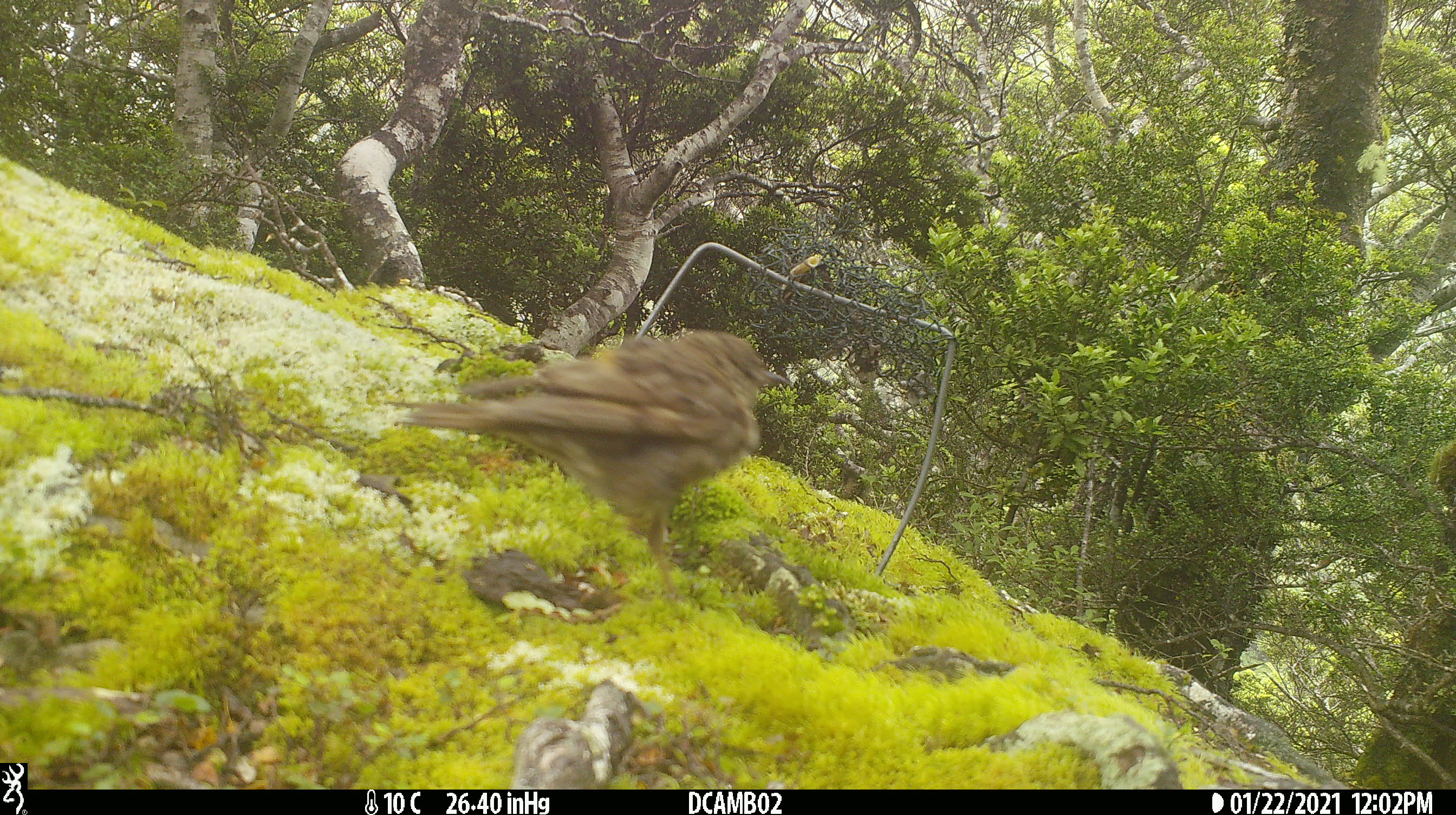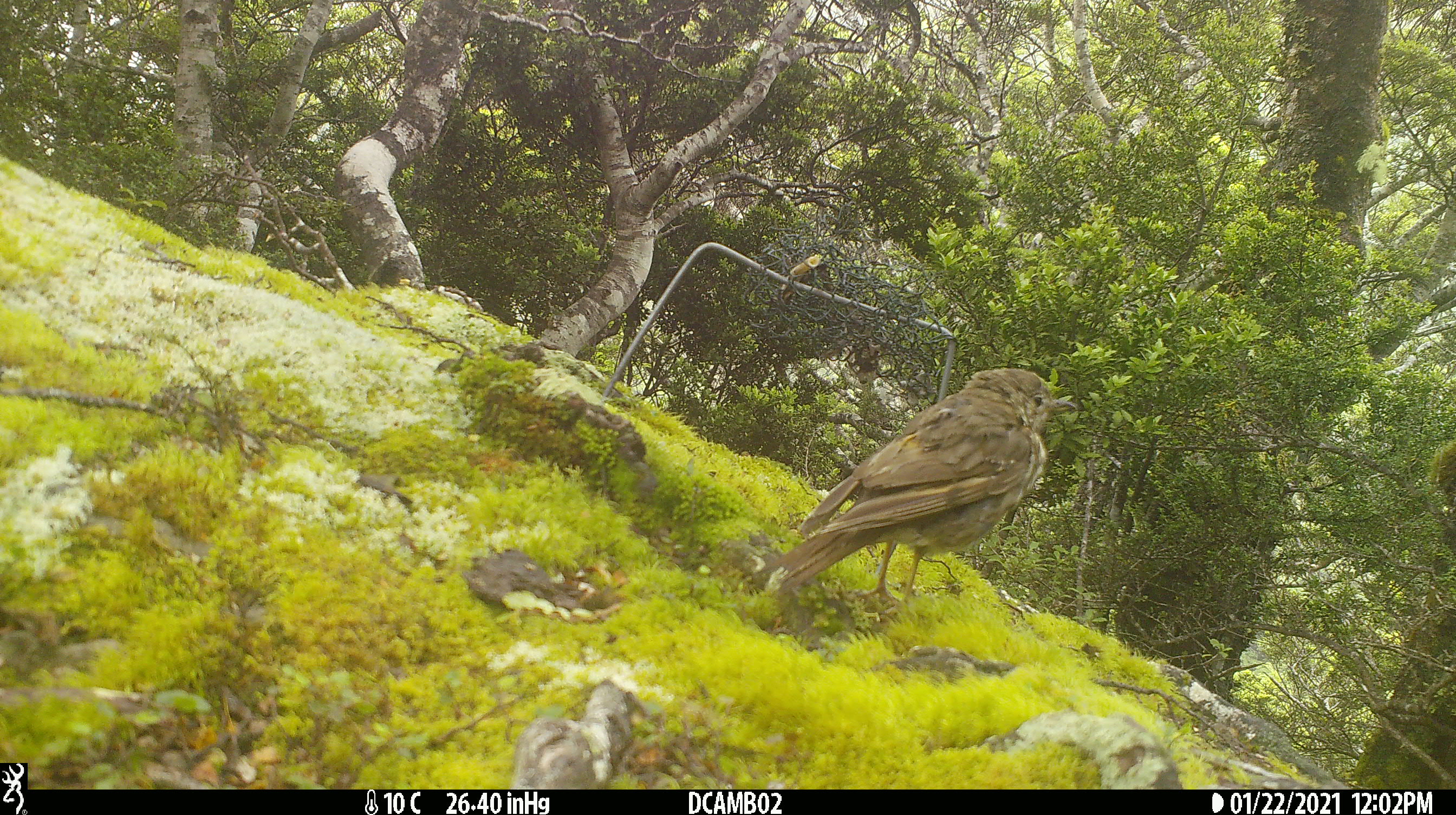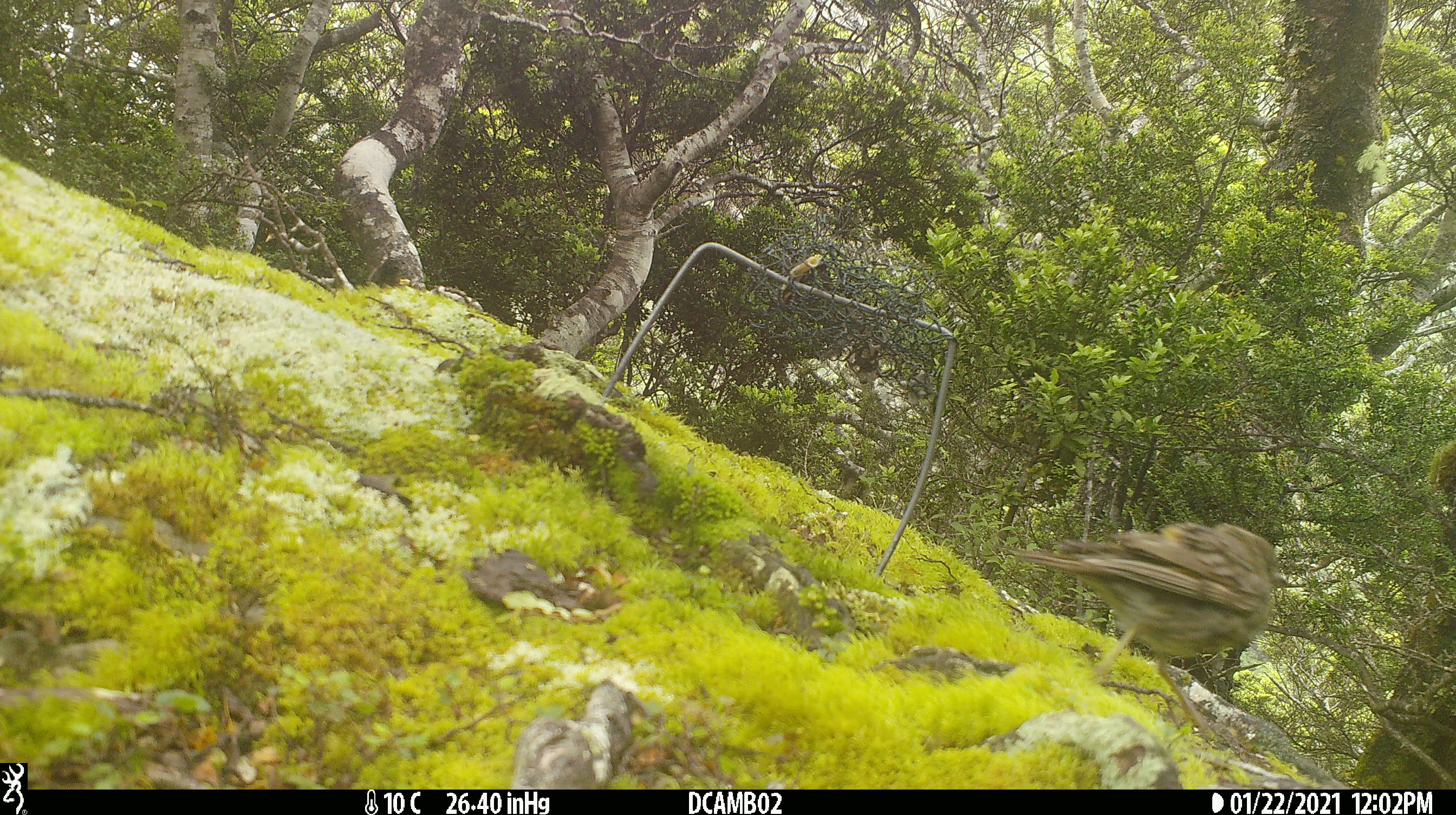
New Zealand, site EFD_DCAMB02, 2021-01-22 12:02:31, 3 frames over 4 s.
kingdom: Animalia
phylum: Chordata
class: Aves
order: Passeriformes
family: Turdidae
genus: Turdus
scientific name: Turdus philomelos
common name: song thrush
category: thrush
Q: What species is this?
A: Thrush (song thrush) (Turdus philomelos).